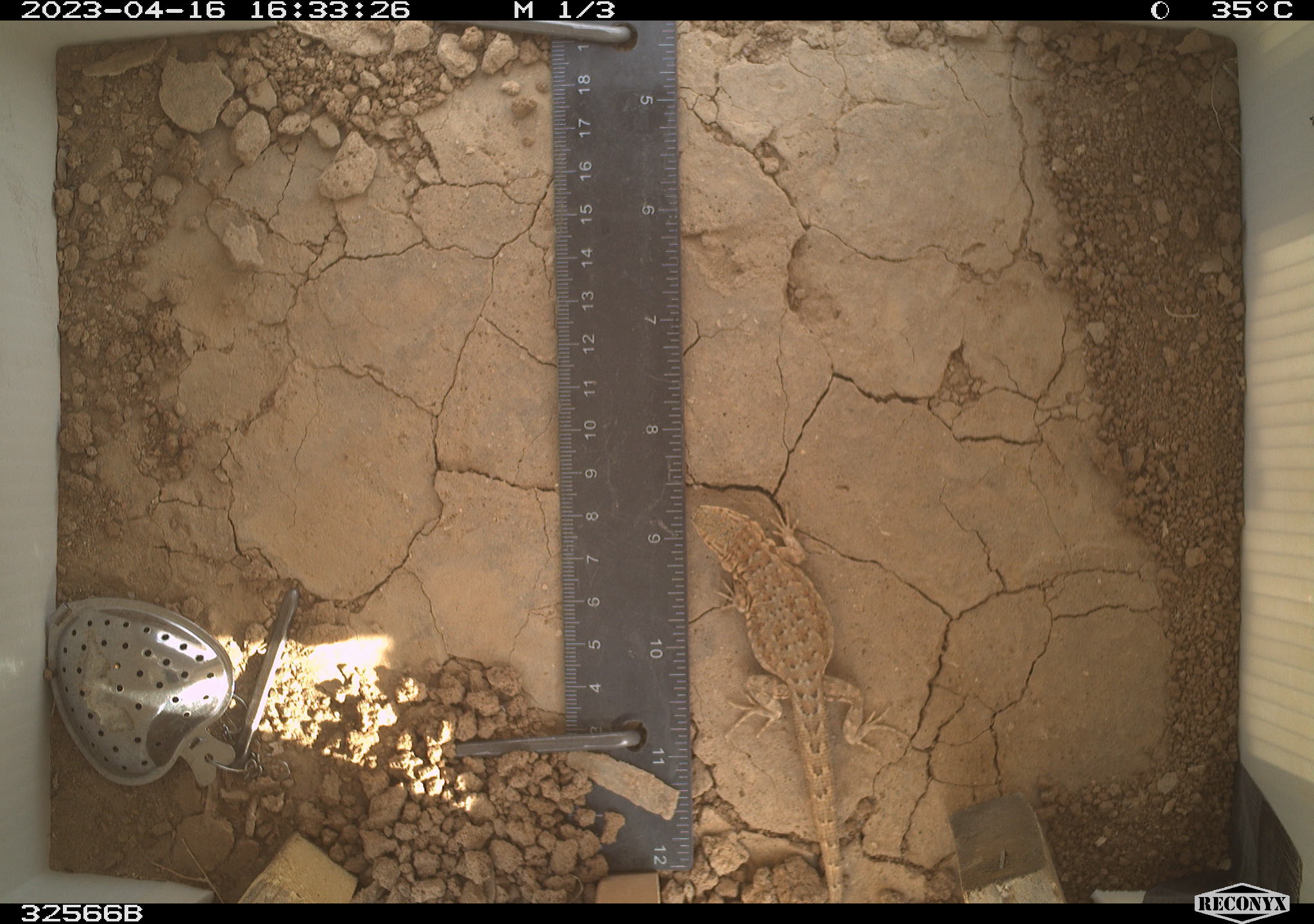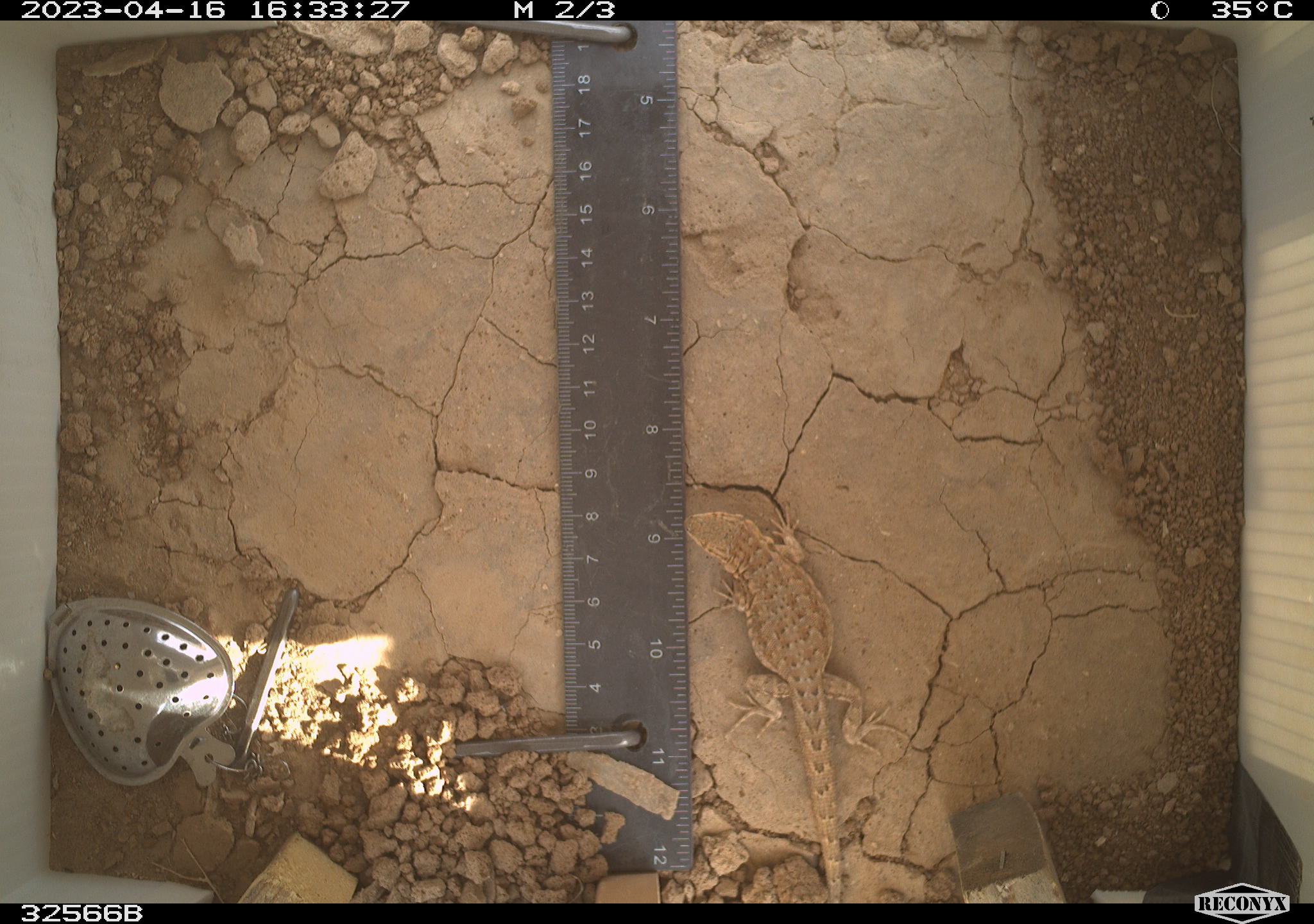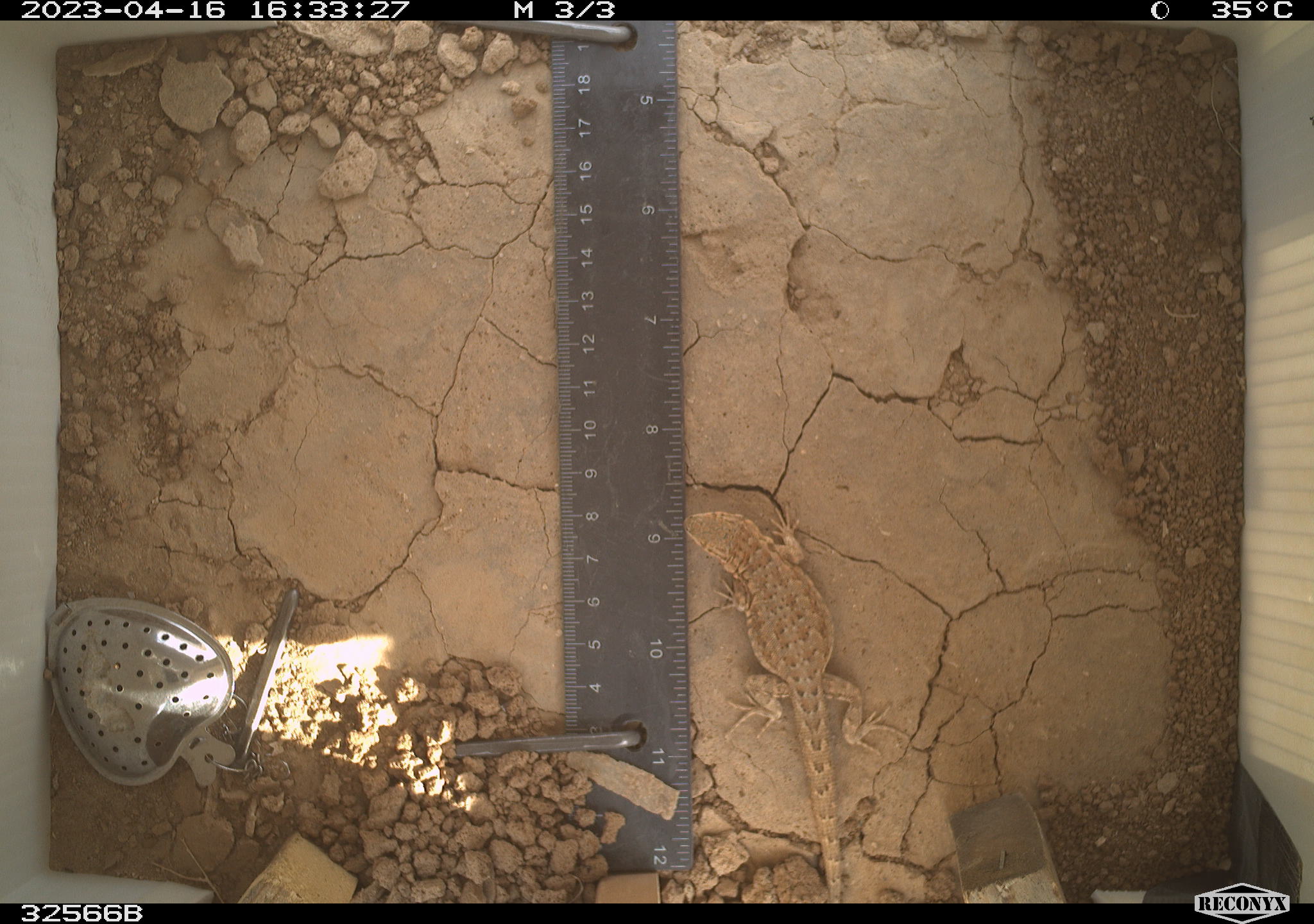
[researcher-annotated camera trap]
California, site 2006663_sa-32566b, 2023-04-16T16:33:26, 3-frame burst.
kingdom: Animalia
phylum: Chordata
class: Reptilia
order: Squamata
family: Phrynosomatidae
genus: Sceloporus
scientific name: Sceloporus graciosus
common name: common sagebrush lizard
Common sagebrush lizard (Sceloporus graciosus).